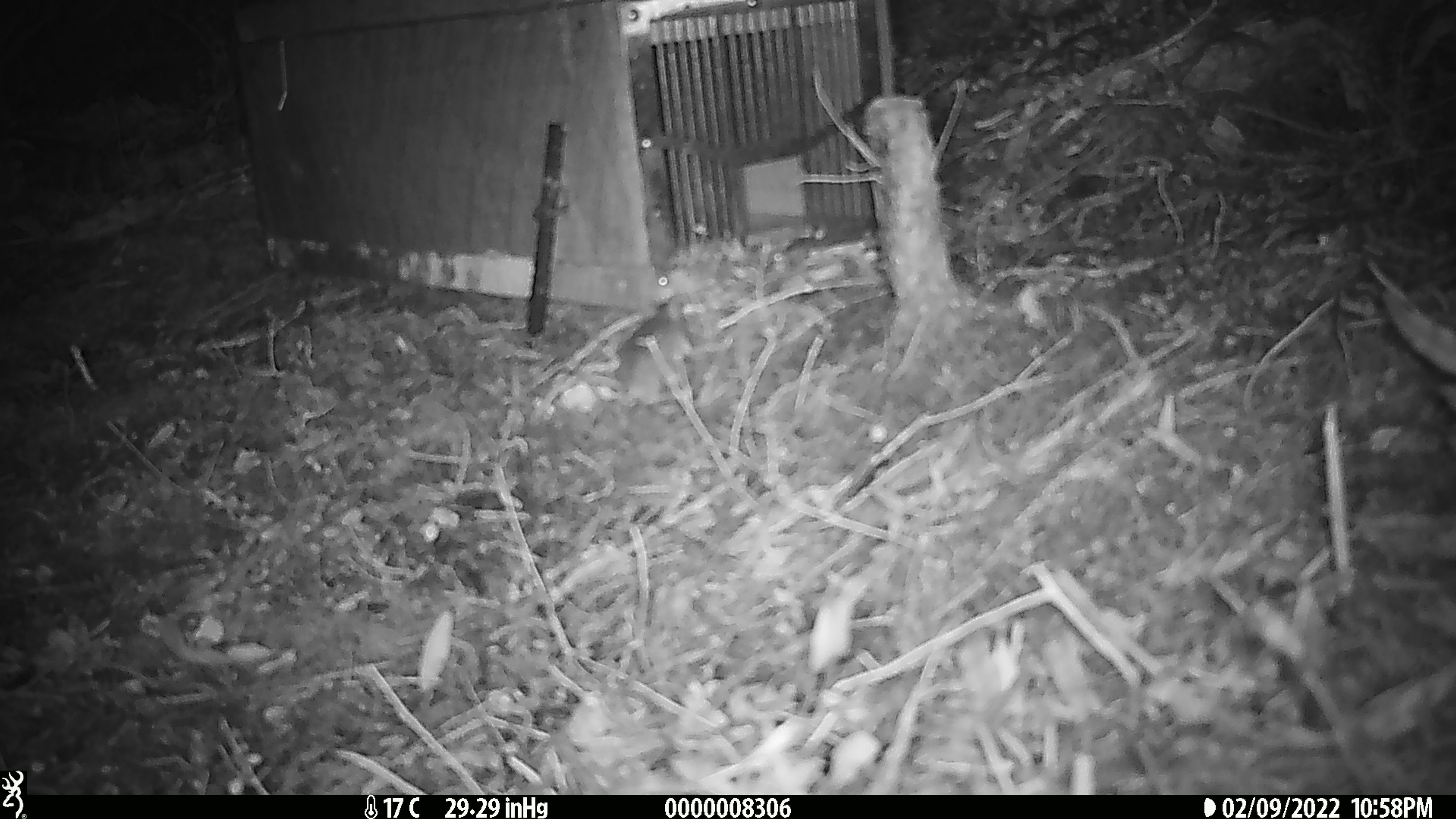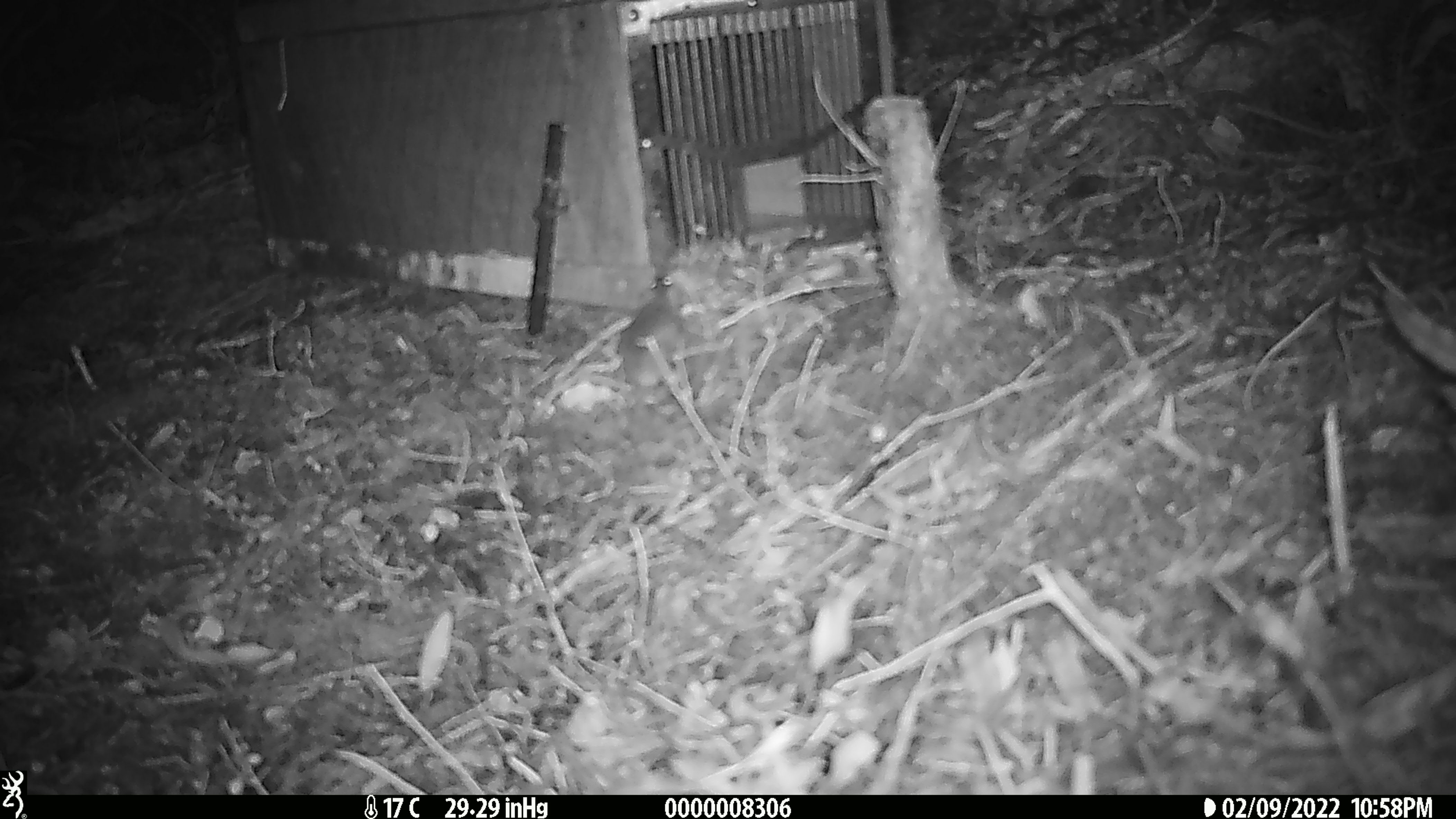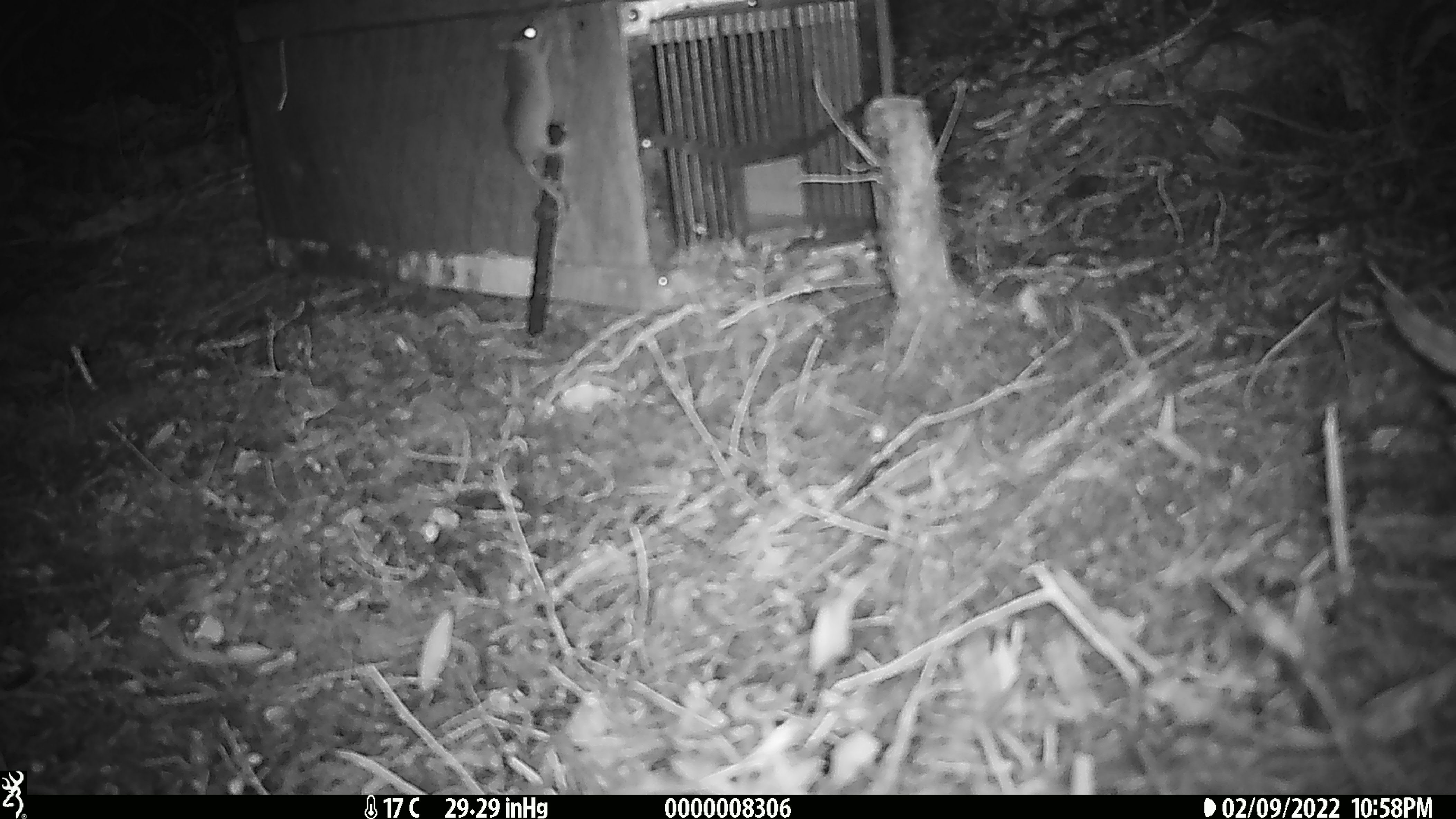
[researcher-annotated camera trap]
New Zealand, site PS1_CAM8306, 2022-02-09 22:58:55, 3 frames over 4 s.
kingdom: Animalia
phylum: Chordata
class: Mammalia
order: Rodentia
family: Muridae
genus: Mus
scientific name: Mus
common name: mouse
Mouse (Mus).